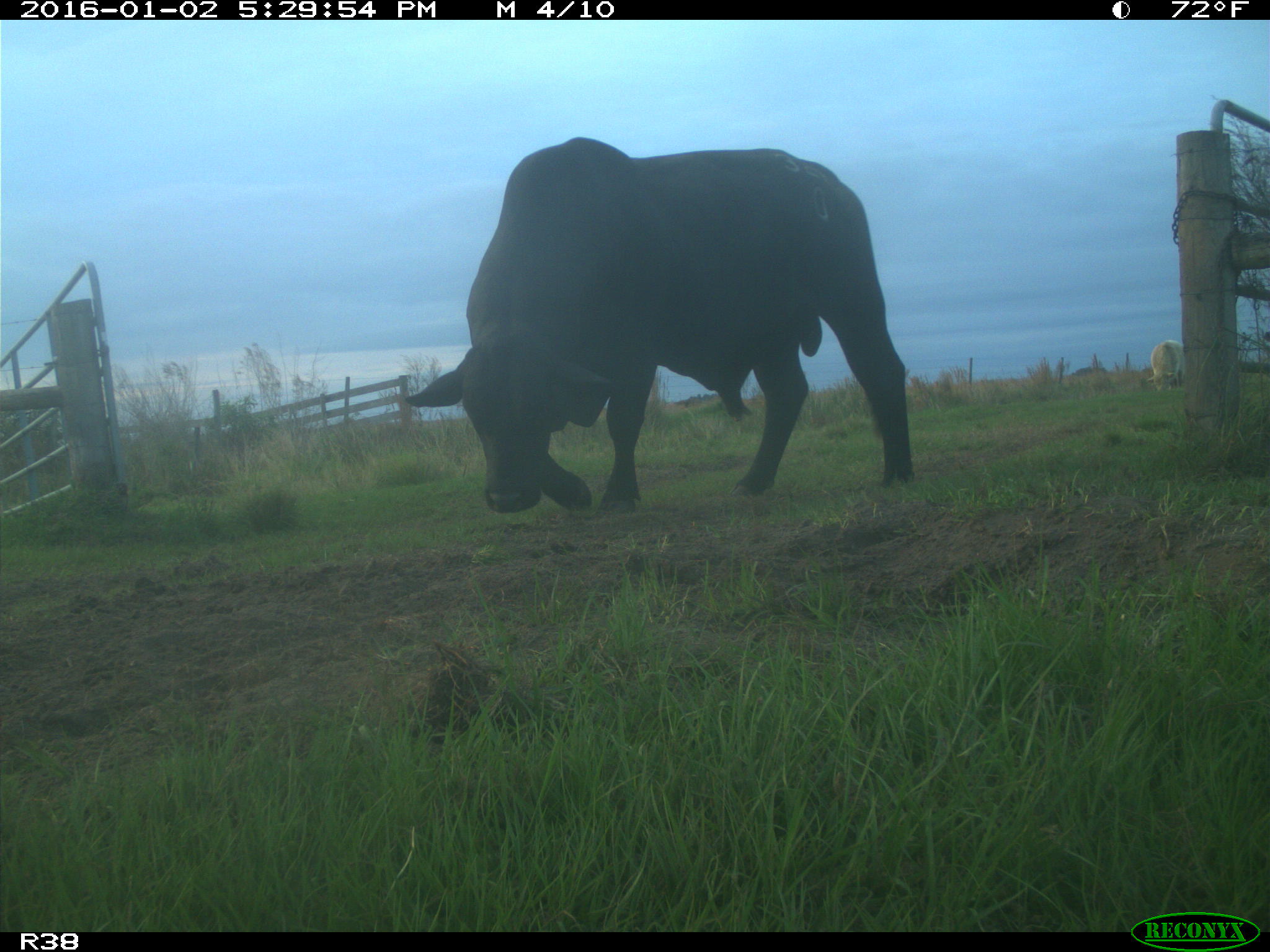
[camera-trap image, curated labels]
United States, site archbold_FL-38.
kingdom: Animalia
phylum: Chordata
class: Mammalia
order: Artiodactyla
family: Bovidae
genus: Bos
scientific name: Bos taurus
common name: domestic cow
Bos taurus (domestic cow).